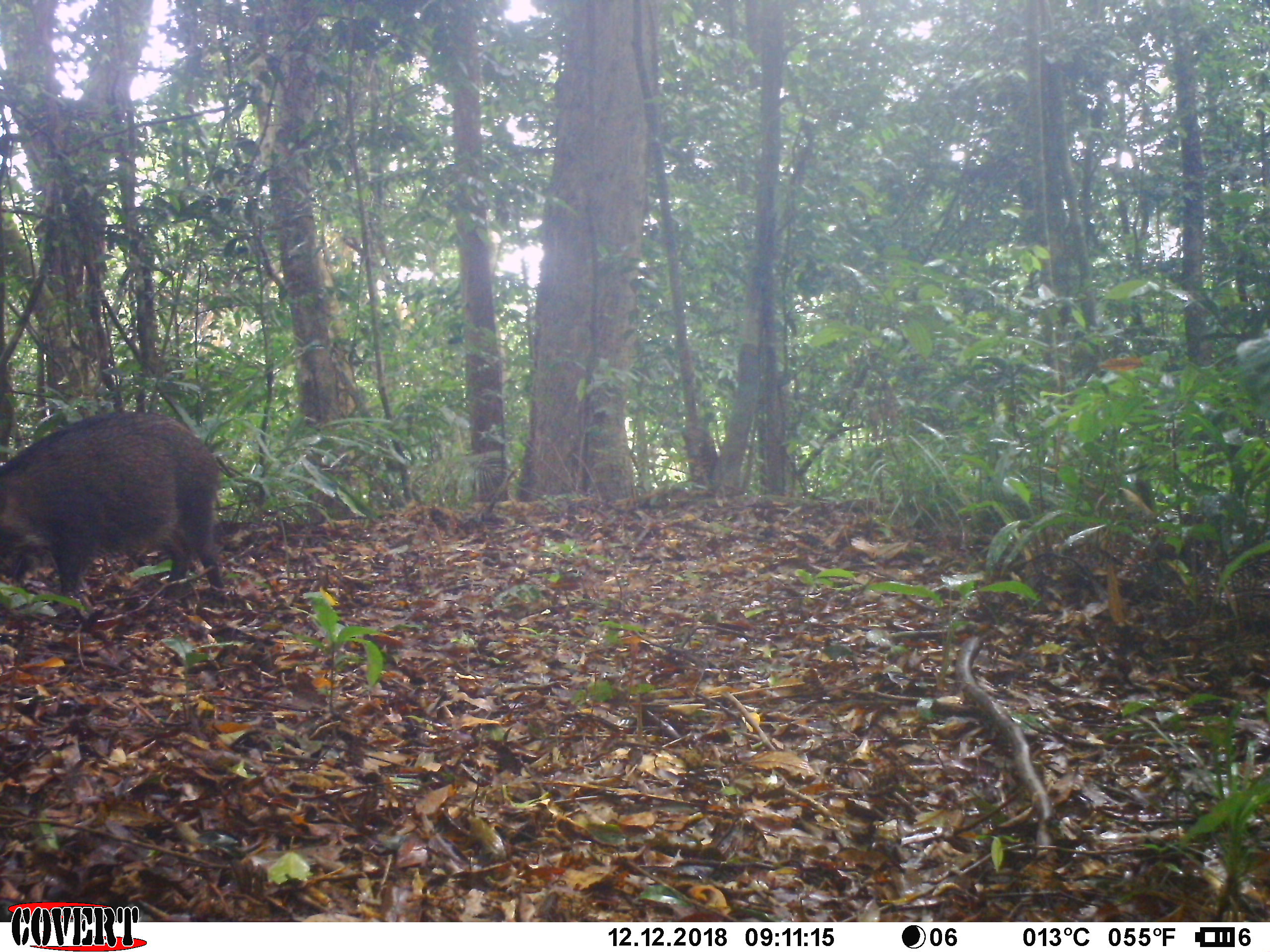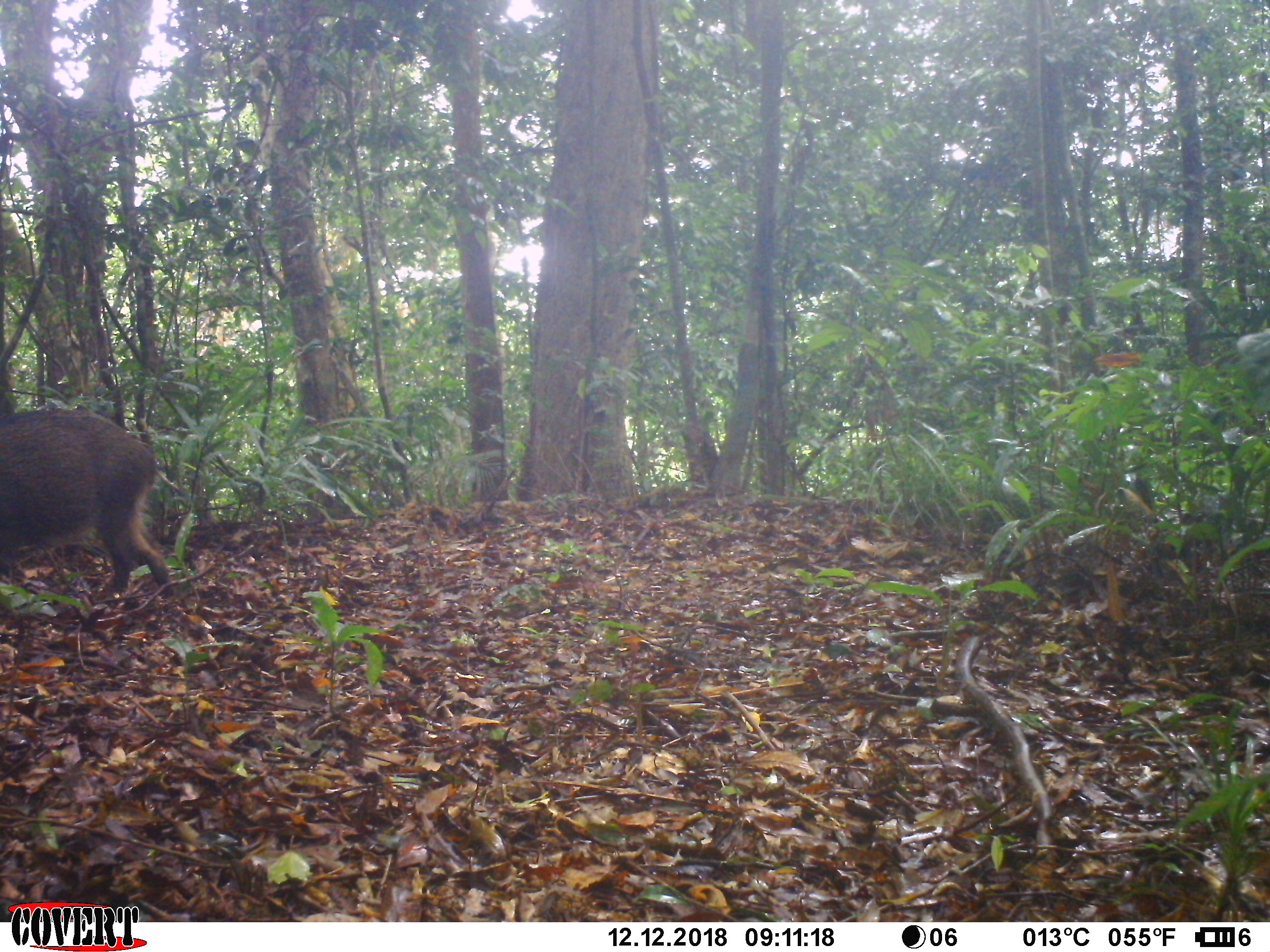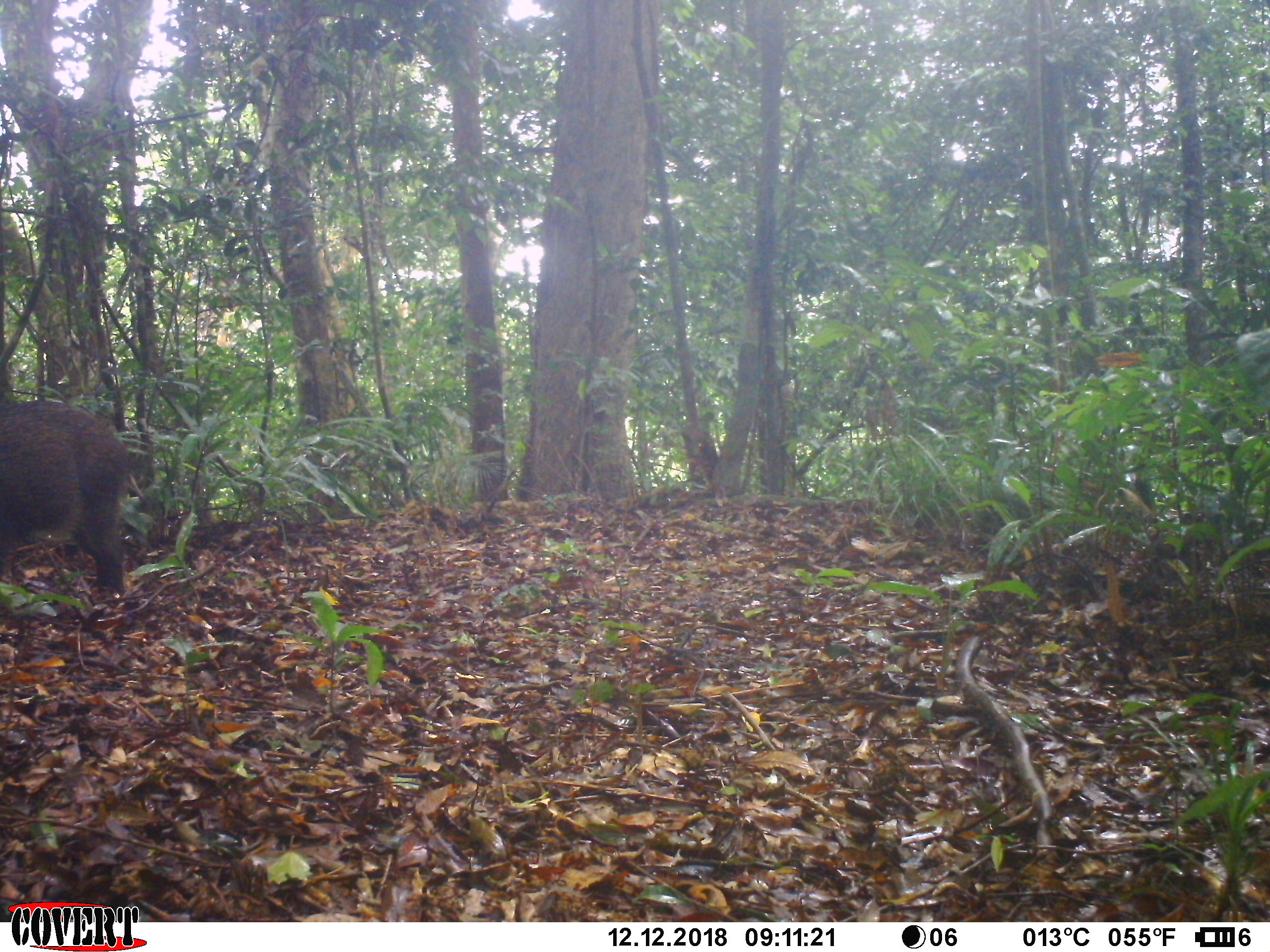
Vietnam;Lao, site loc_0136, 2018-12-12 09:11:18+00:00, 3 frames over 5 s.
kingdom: Animalia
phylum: Chordata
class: Mammalia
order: Artiodactyla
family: Suidae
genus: Sus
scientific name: Sus scrofa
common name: eurasian wild pig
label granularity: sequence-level